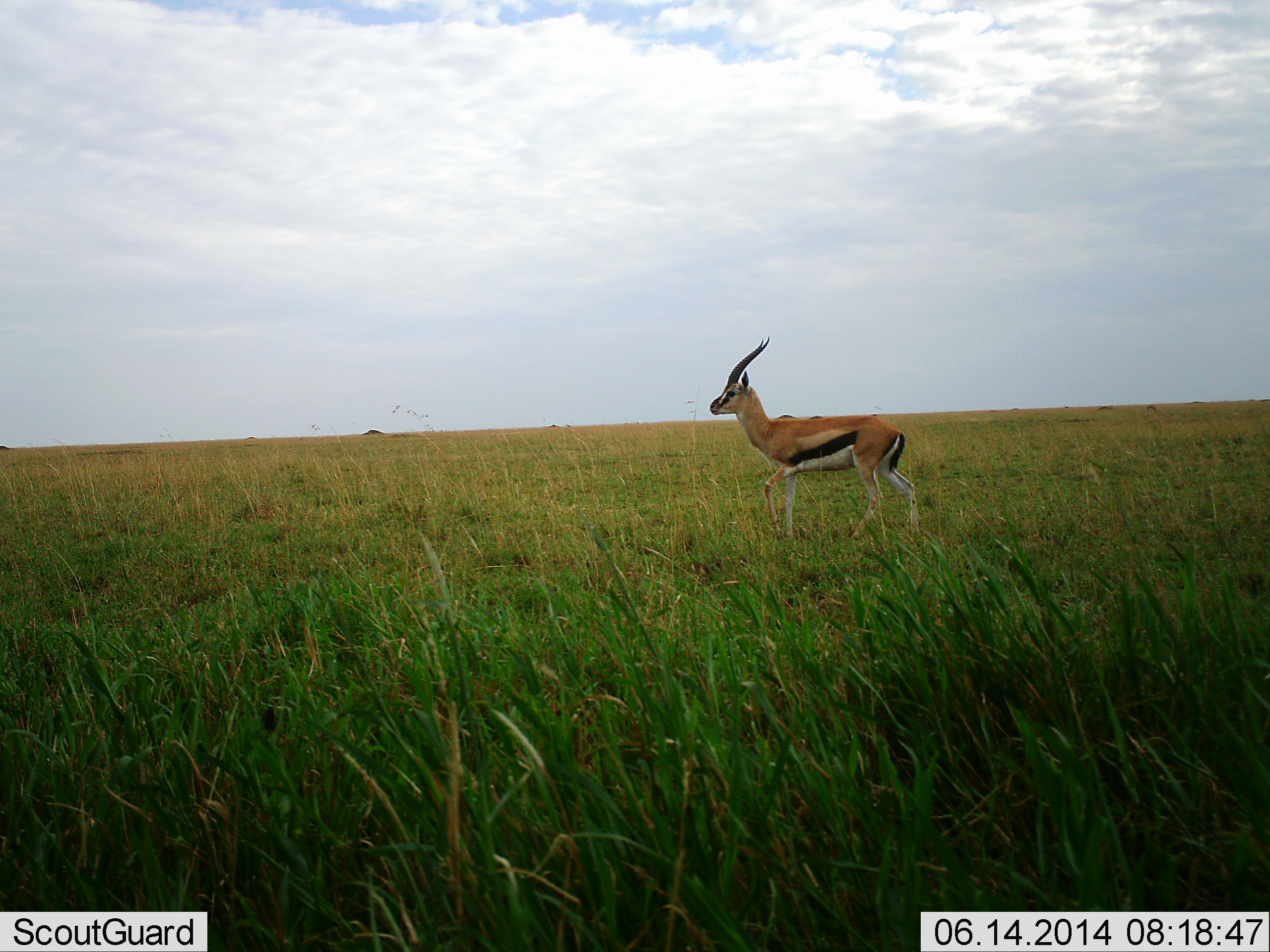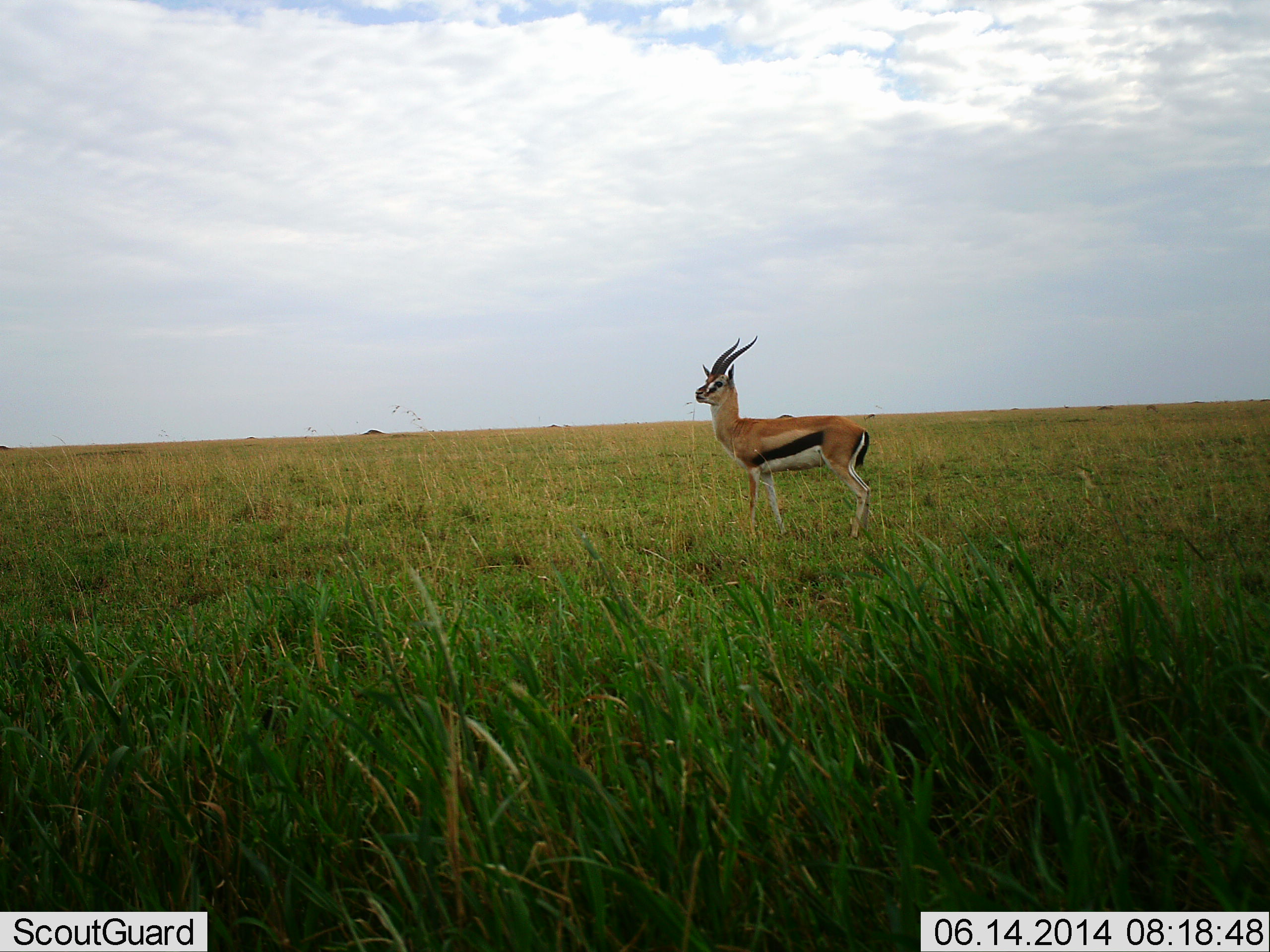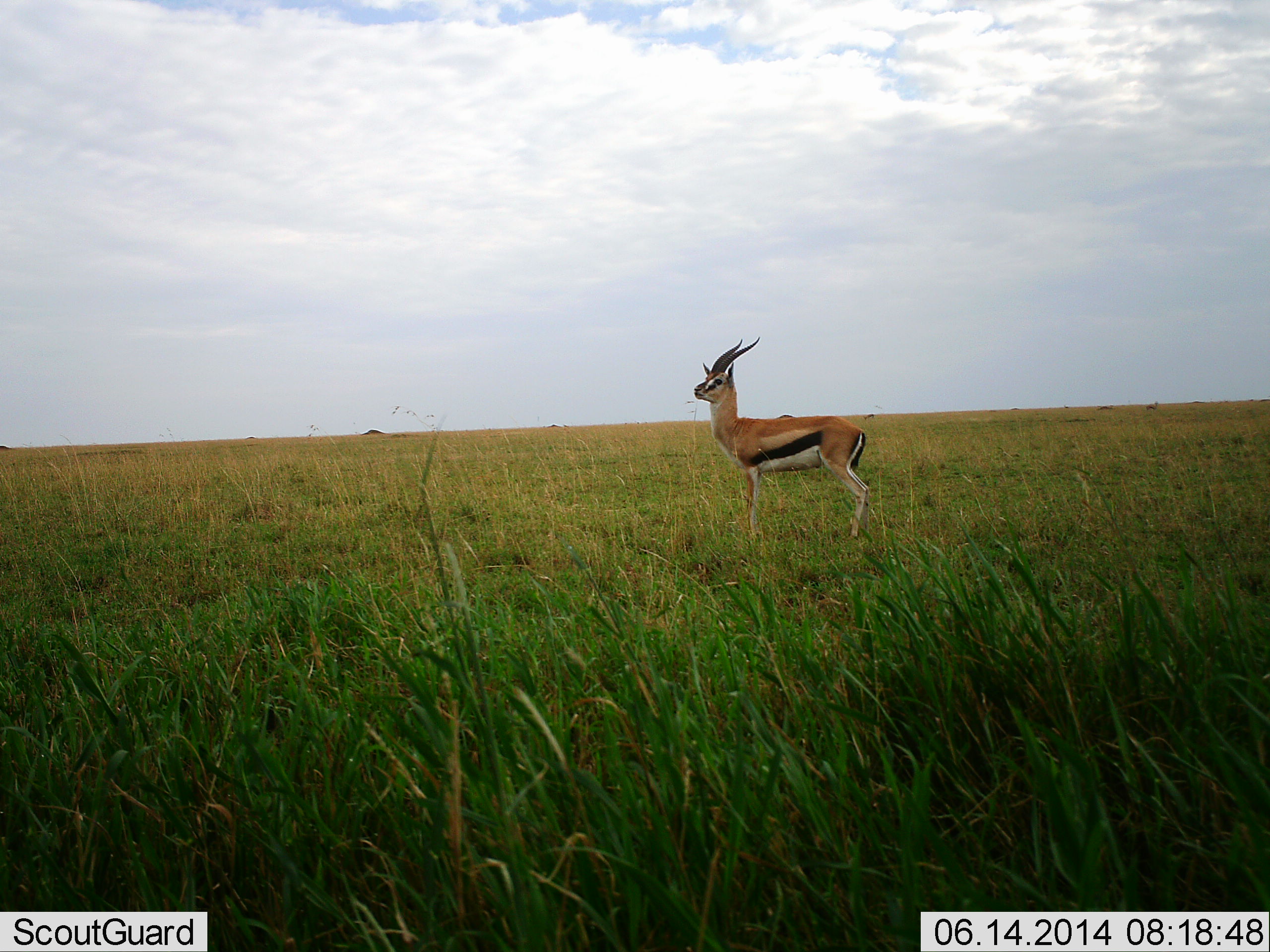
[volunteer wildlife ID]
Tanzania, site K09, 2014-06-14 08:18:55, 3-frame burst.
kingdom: Animalia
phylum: Chordata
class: Mammalia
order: Artiodactyla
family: Bovidae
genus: Eudorcas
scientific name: Eudorcas thomsonii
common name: thomson's gazelle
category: gazellethomsons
Gazellethomsons (thomson's gazelle) (Eudorcas thomsonii), count 1. Behavior (volunteer vote fractions): standing 90%, resting 10%, moving 10%, interacting 0%. Young present (vote fraction): 0%. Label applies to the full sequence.